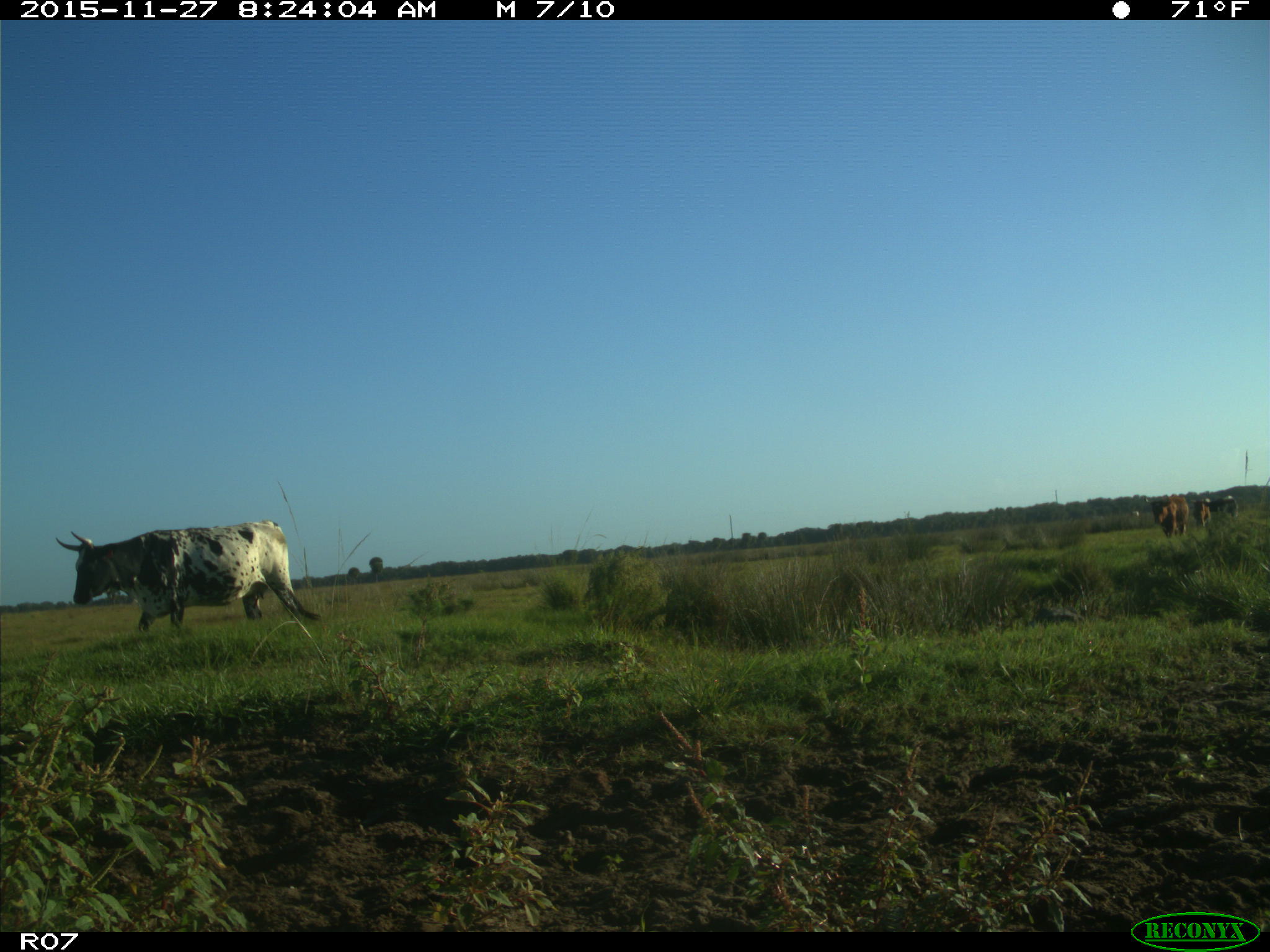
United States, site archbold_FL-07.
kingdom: Animalia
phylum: Chordata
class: Mammalia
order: Artiodactyla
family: Bovidae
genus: Bos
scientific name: Bos taurus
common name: domestic cow